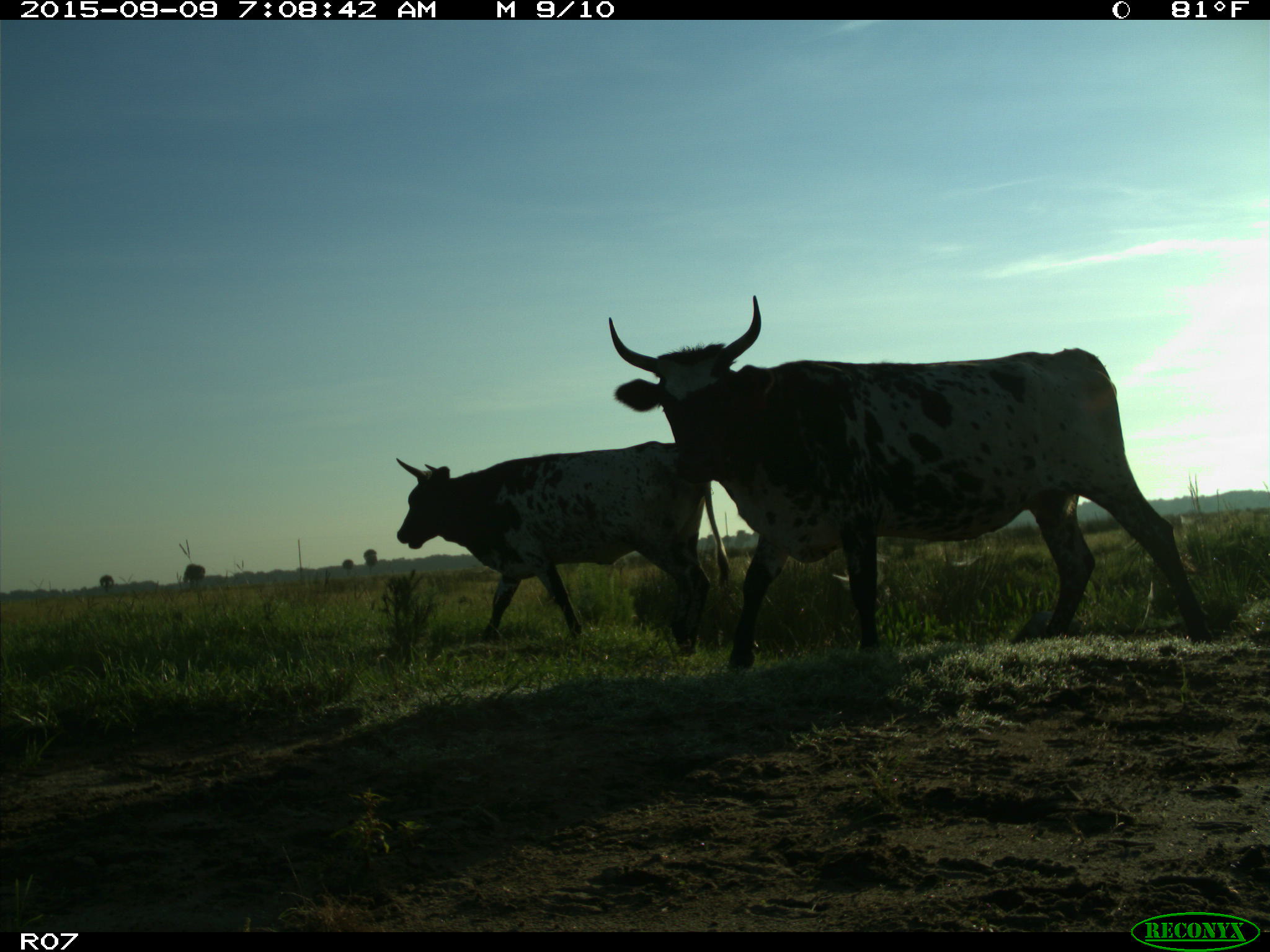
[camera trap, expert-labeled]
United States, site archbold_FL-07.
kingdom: Animalia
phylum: Chordata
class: Mammalia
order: Artiodactyla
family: Bovidae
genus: Bos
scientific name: Bos taurus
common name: domestic cow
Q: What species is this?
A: Bos taurus (domestic cow).